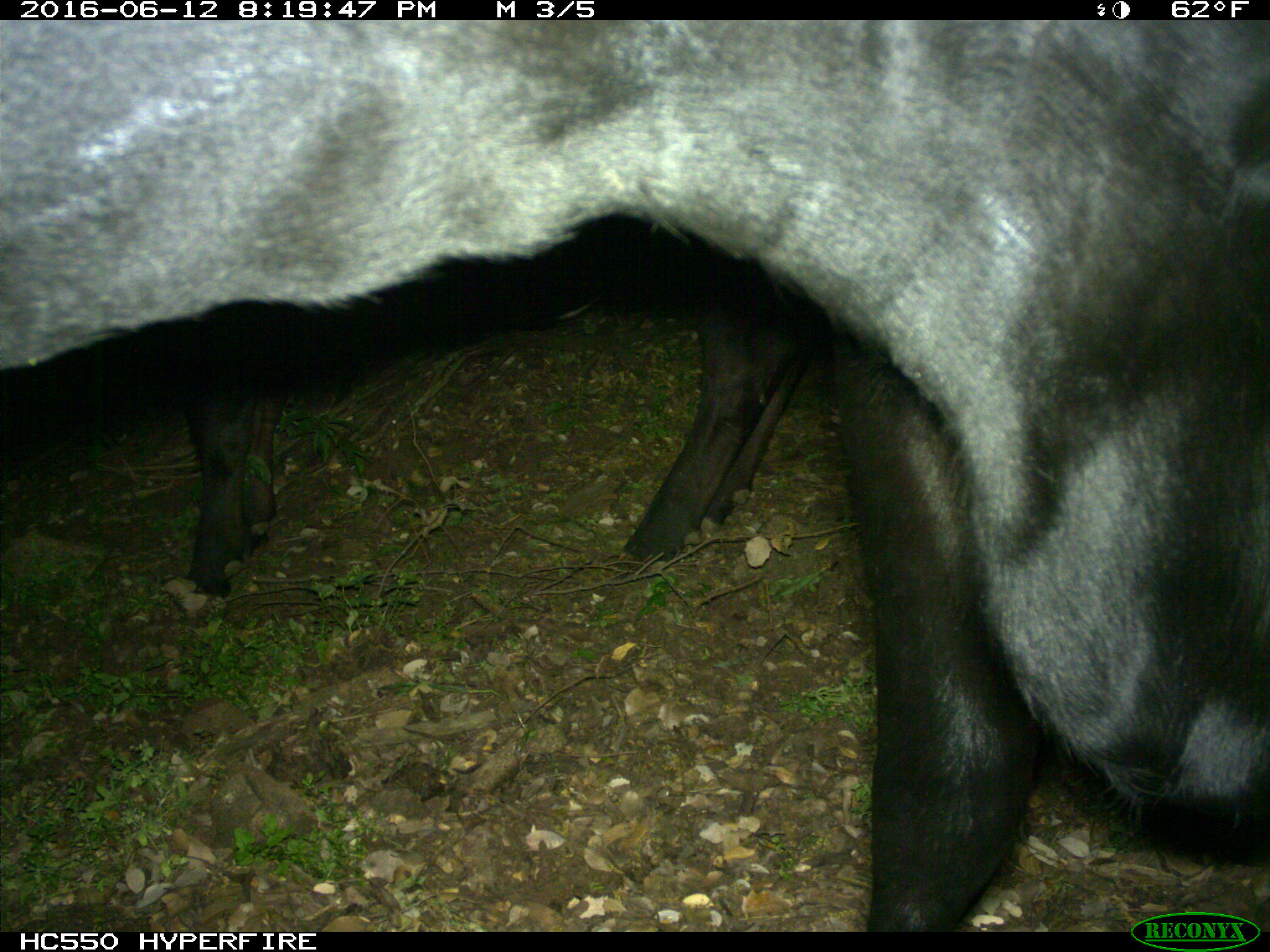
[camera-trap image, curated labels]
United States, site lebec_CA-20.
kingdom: Animalia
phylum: Chordata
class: Mammalia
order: Artiodactyla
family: Bovidae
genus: Bos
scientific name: Bos taurus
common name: domestic cow